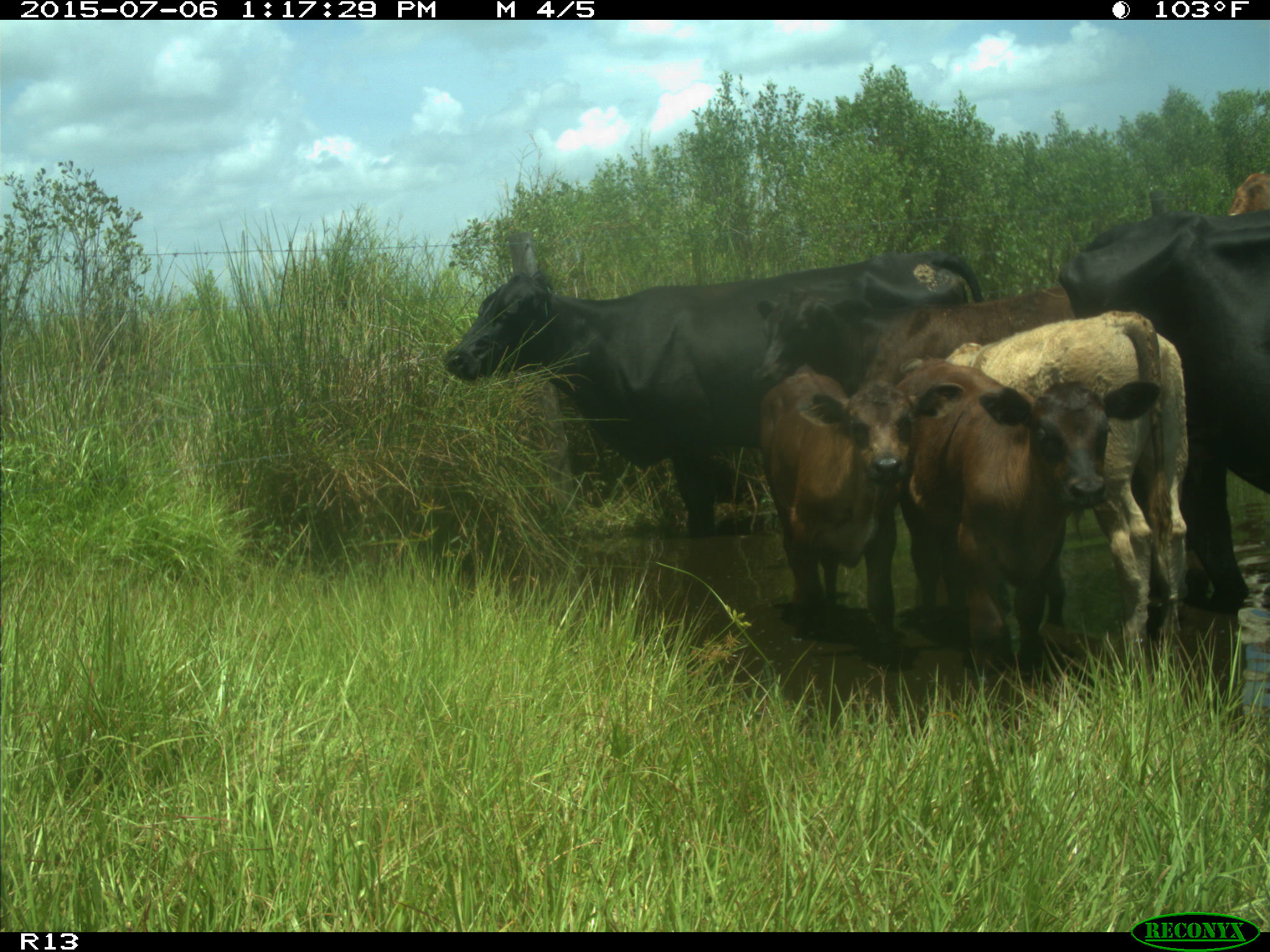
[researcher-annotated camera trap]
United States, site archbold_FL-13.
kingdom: Animalia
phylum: Chordata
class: Mammalia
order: Artiodactyla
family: Bovidae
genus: Bos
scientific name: Bos taurus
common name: domestic cow